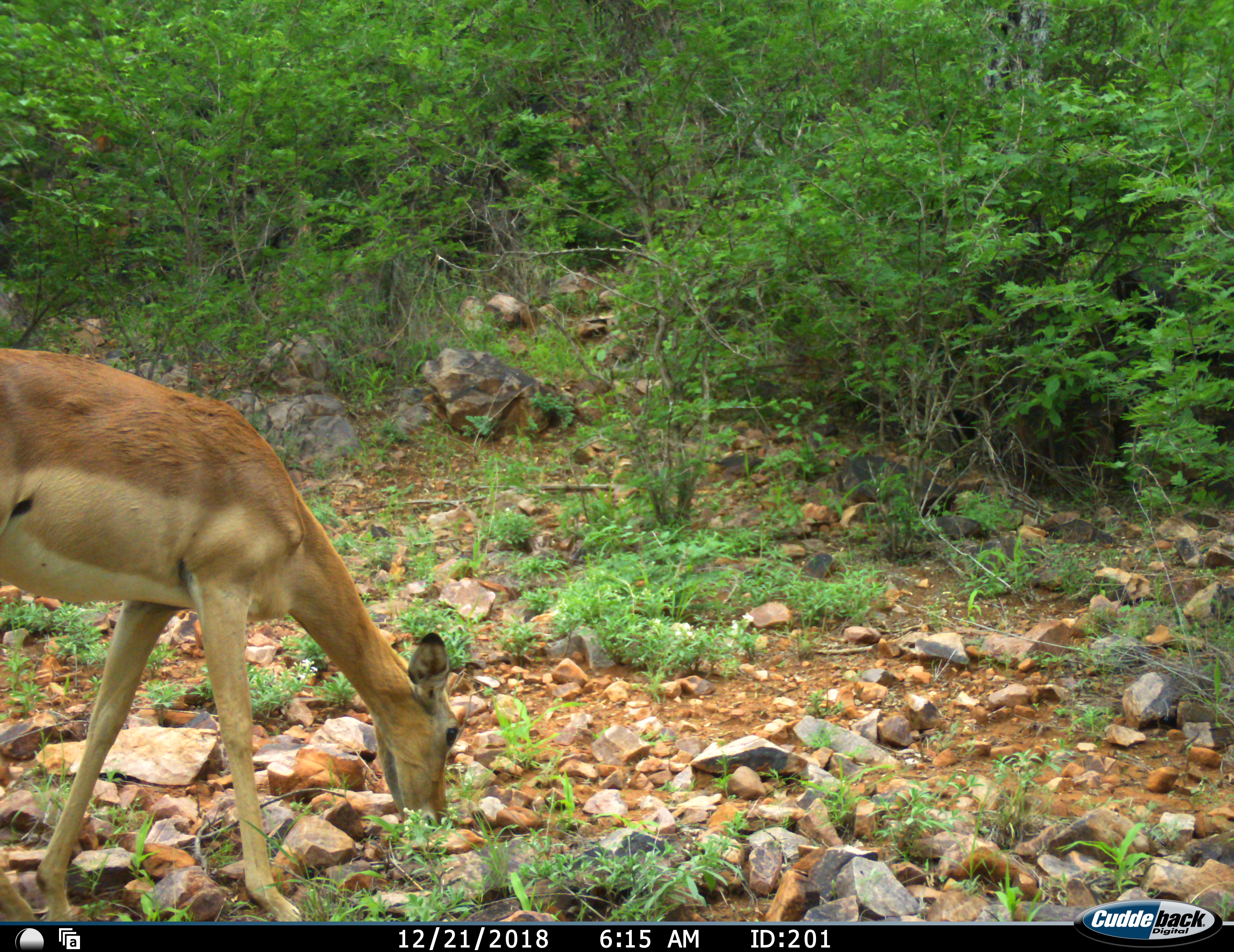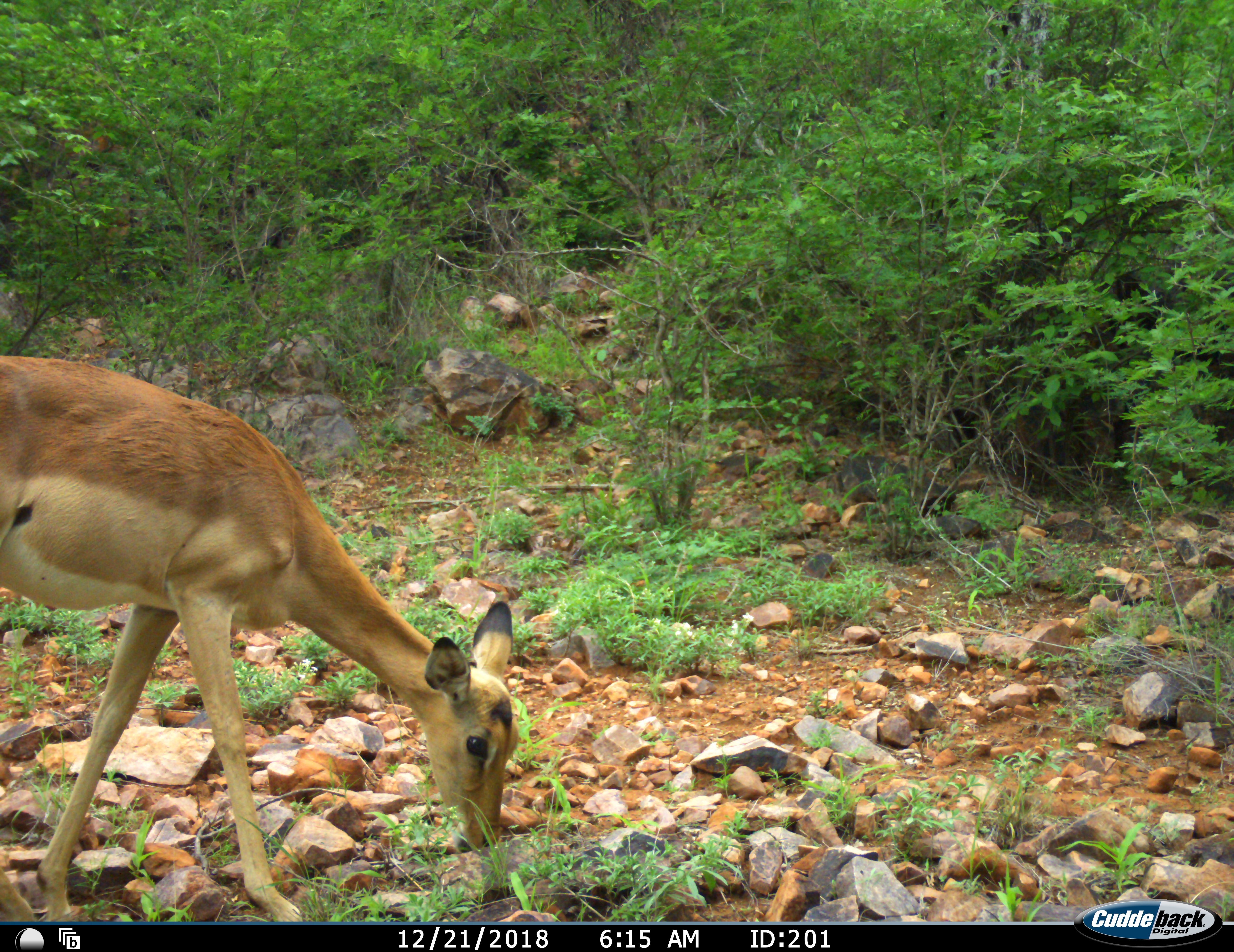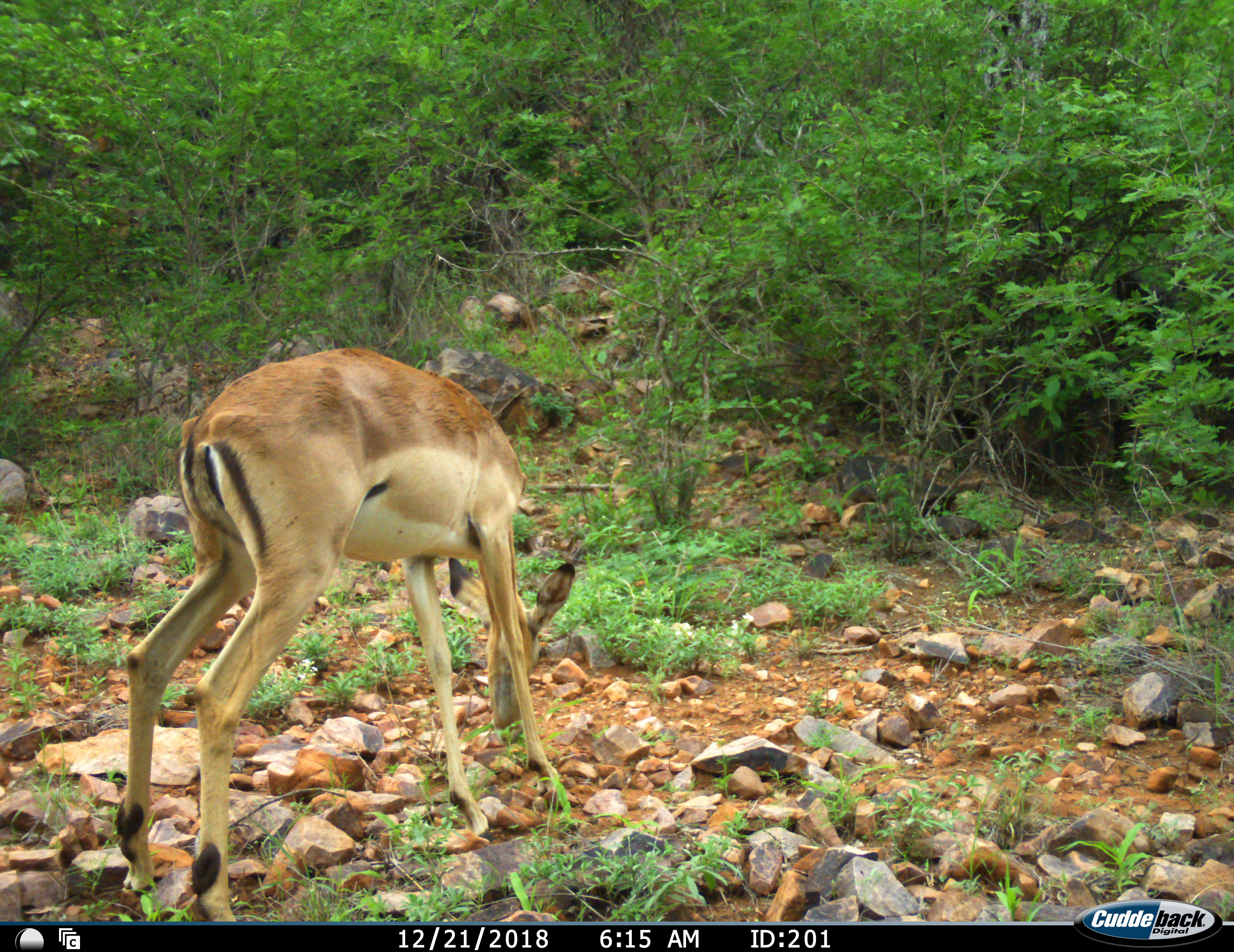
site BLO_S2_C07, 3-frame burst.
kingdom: Animalia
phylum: Chordata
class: Mammalia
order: Artiodactyla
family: Bovidae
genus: Aepyceros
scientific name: Aepyceros melampus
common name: impala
Impala (Aepyceros melampus), count 1. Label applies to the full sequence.